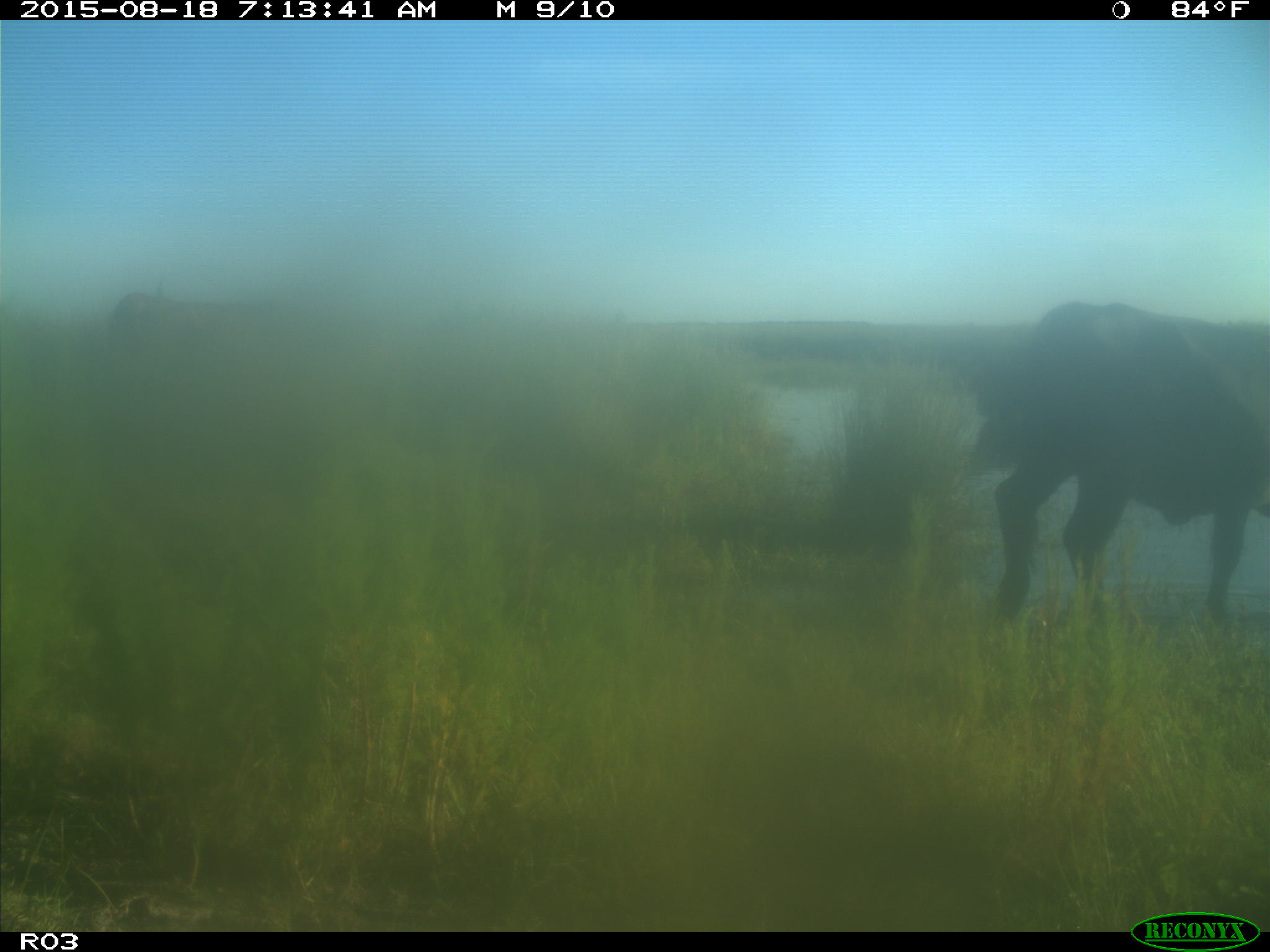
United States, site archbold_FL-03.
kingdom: Animalia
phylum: Chordata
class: Mammalia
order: Artiodactyla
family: Bovidae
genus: Bos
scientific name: Bos taurus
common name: domestic cow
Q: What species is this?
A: Bos taurus (domestic cow).